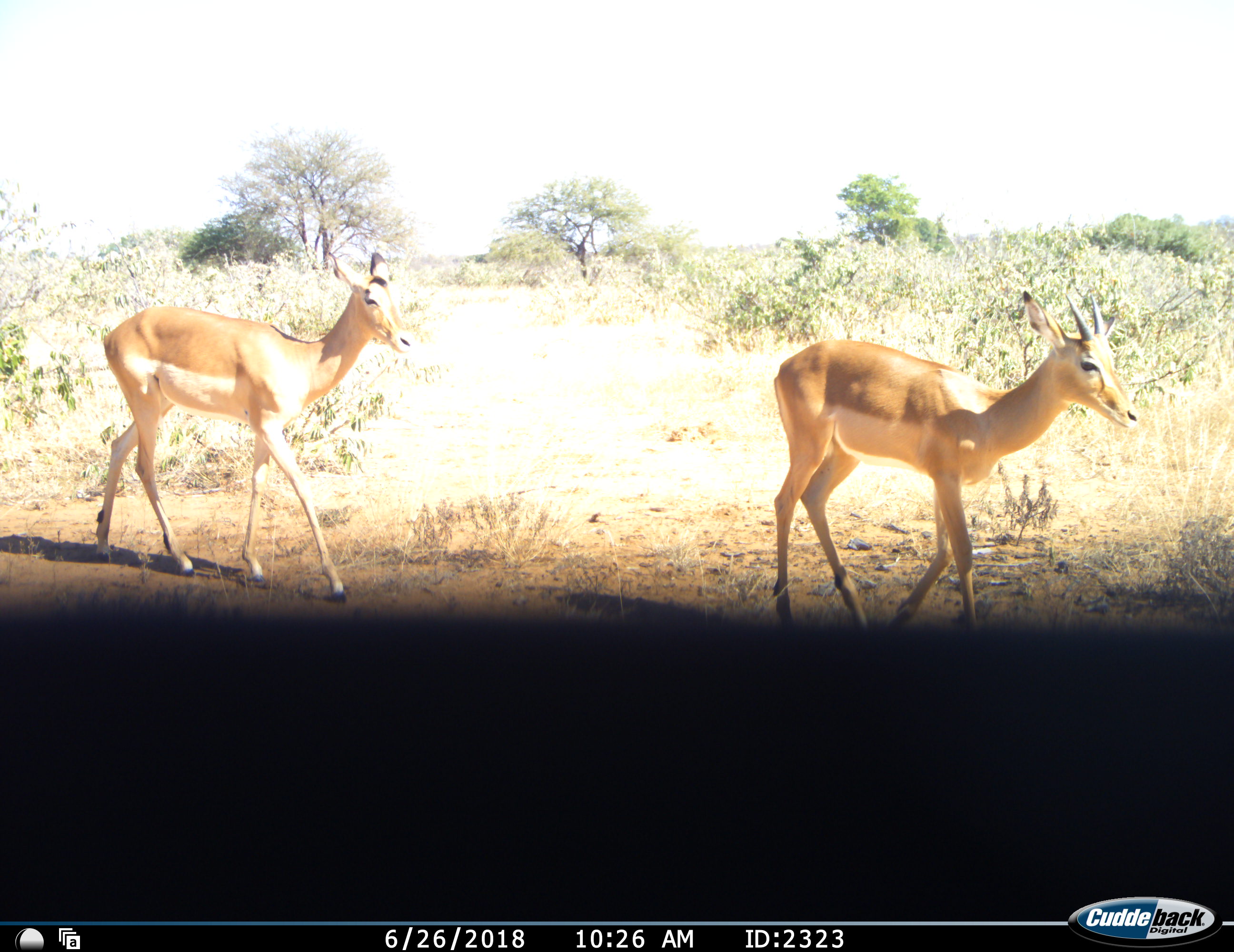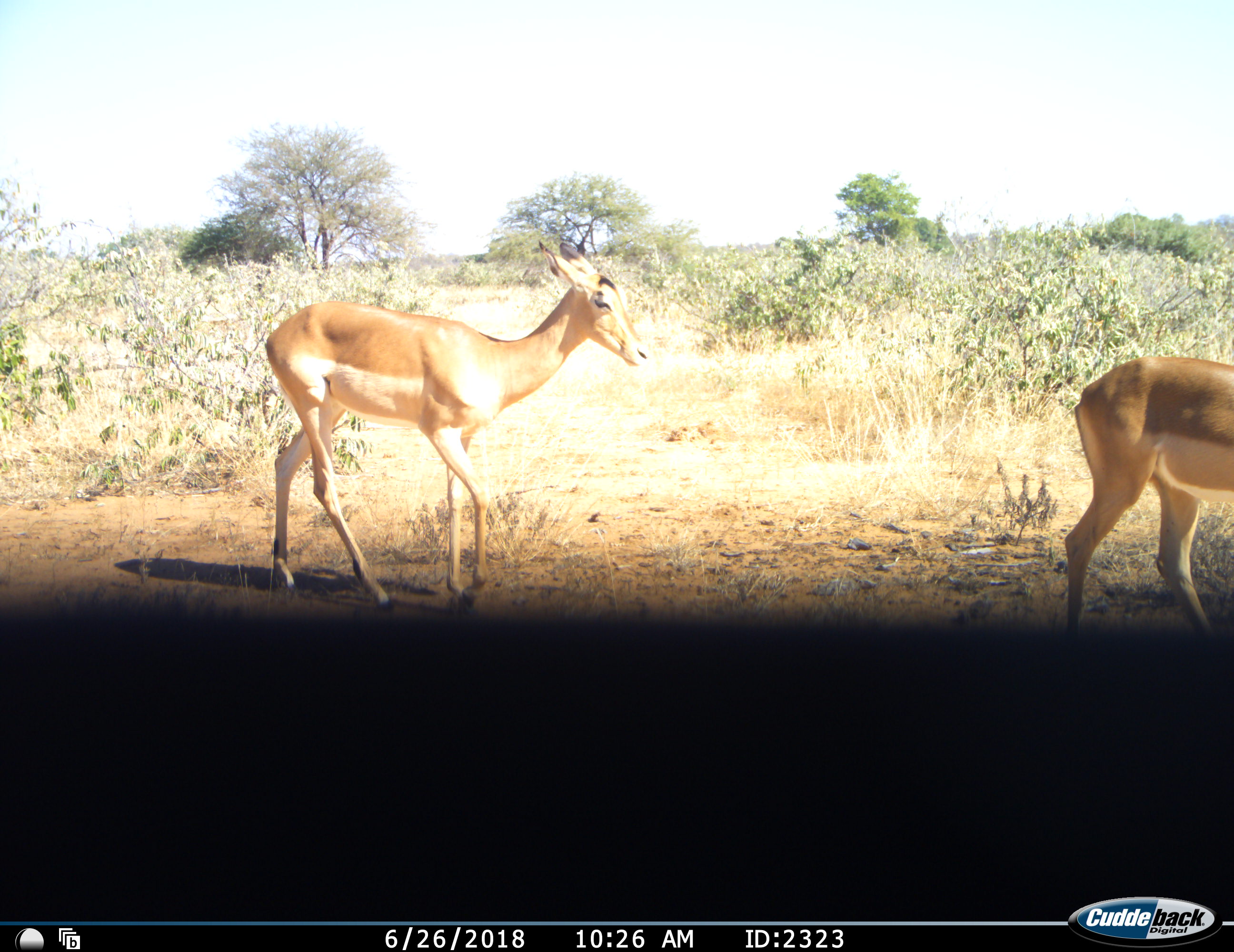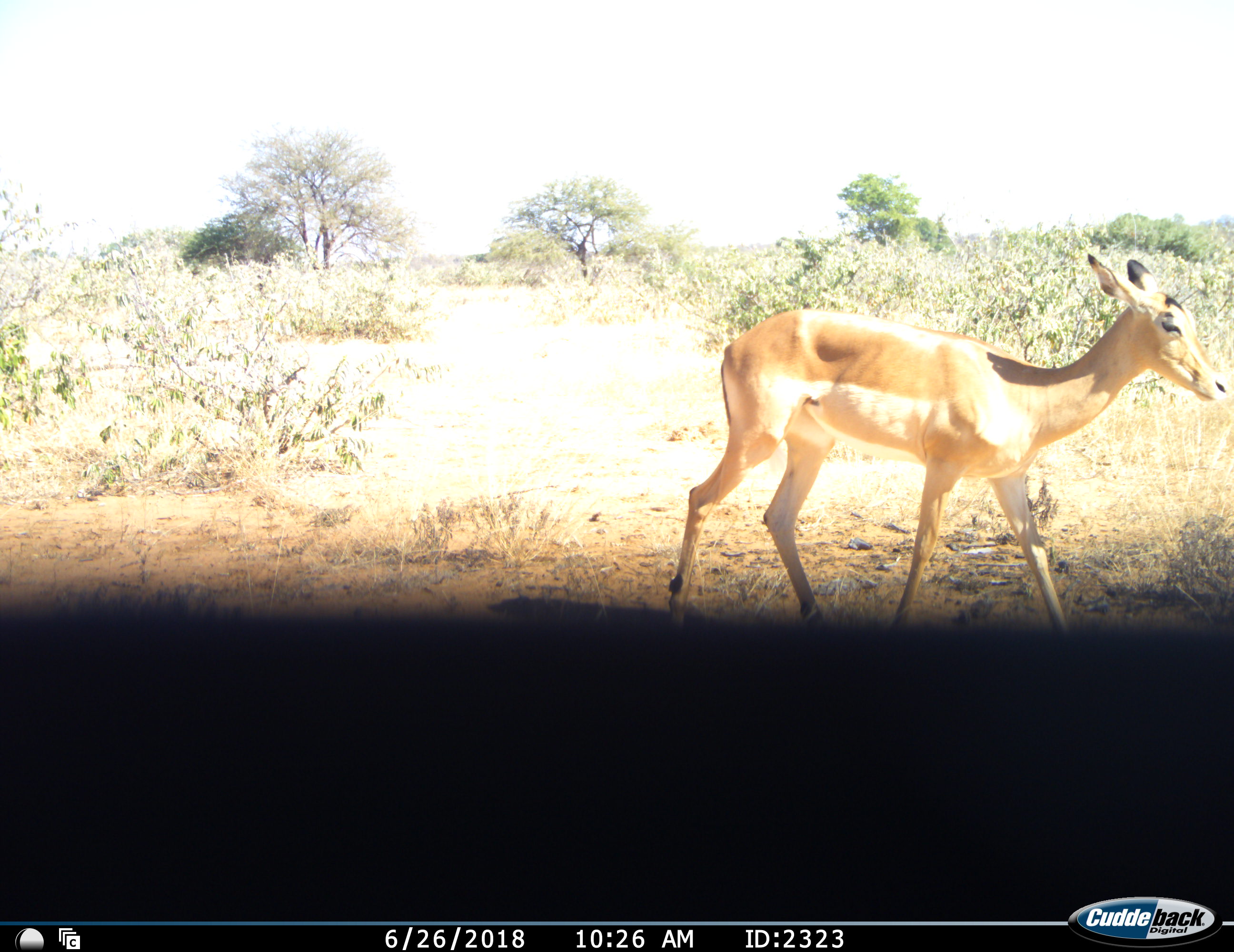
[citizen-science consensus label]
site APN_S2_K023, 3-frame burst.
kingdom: Animalia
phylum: Chordata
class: Mammalia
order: Artiodactyla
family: Bovidae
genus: Aepyceros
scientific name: Aepyceros melampus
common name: impala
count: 2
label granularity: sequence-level